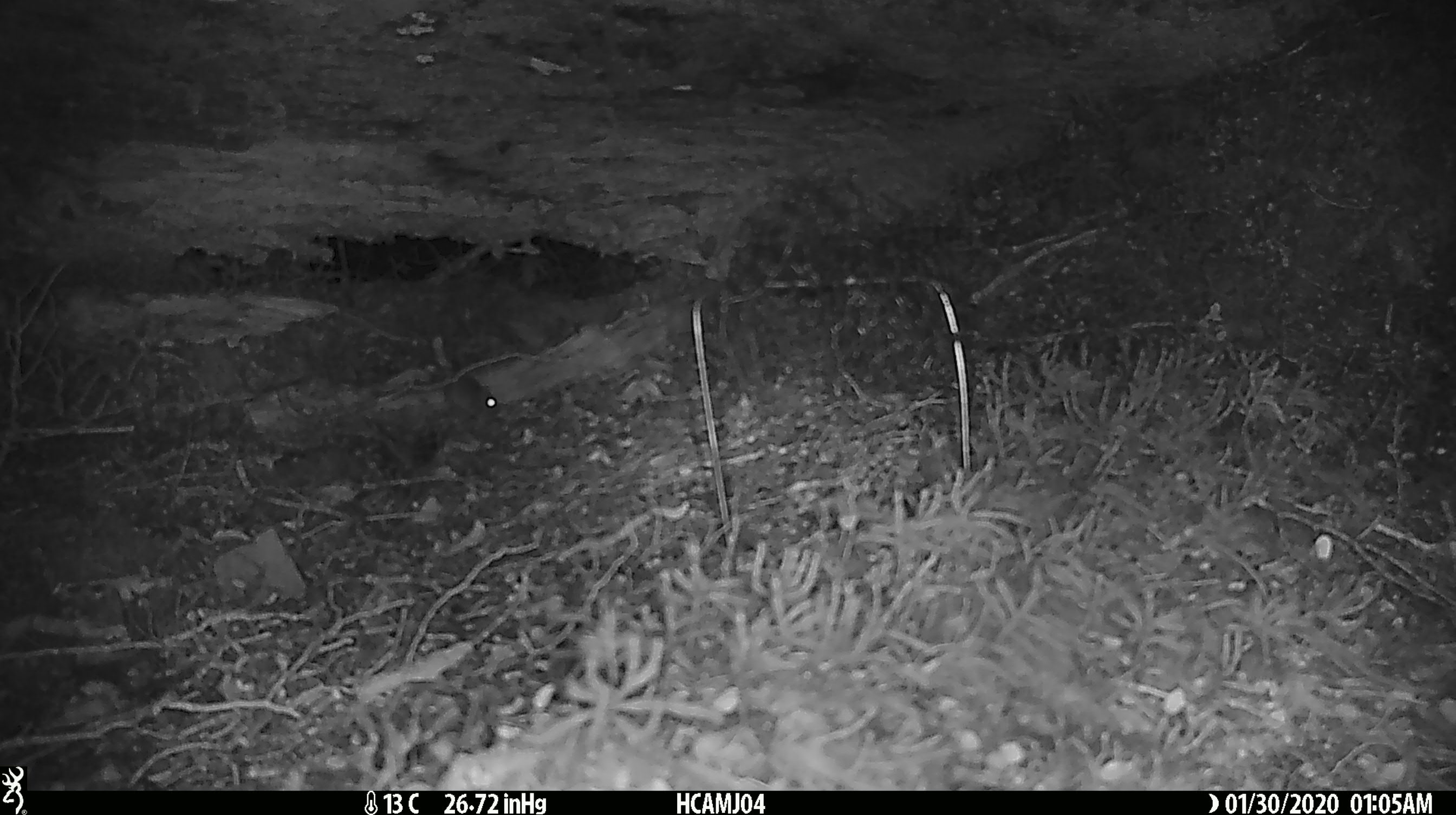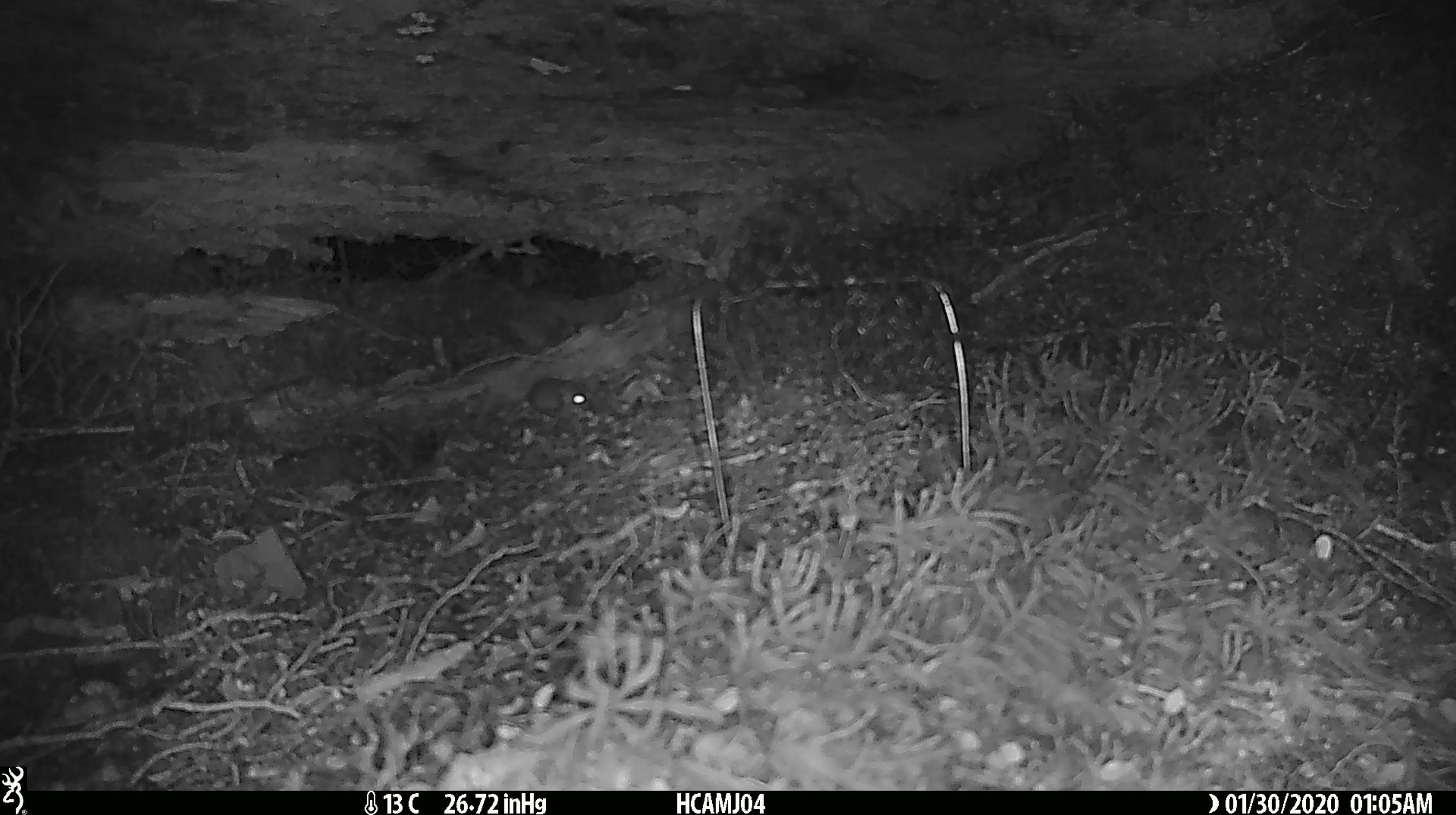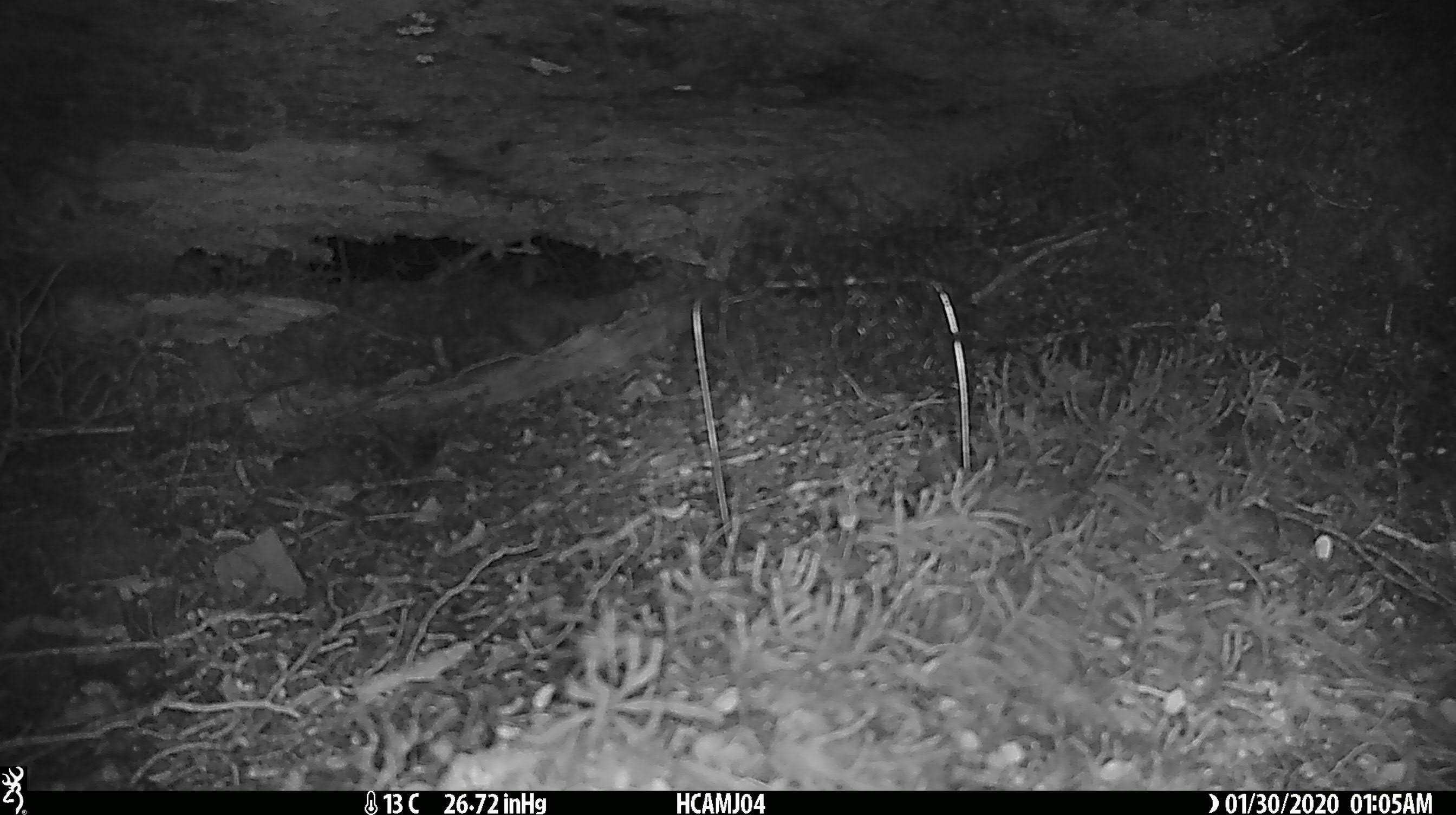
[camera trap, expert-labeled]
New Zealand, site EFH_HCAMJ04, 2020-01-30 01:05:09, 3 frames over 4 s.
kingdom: Animalia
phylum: Chordata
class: Mammalia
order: Rodentia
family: Muridae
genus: Mus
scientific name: Mus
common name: mouse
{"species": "mouse (Mus)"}